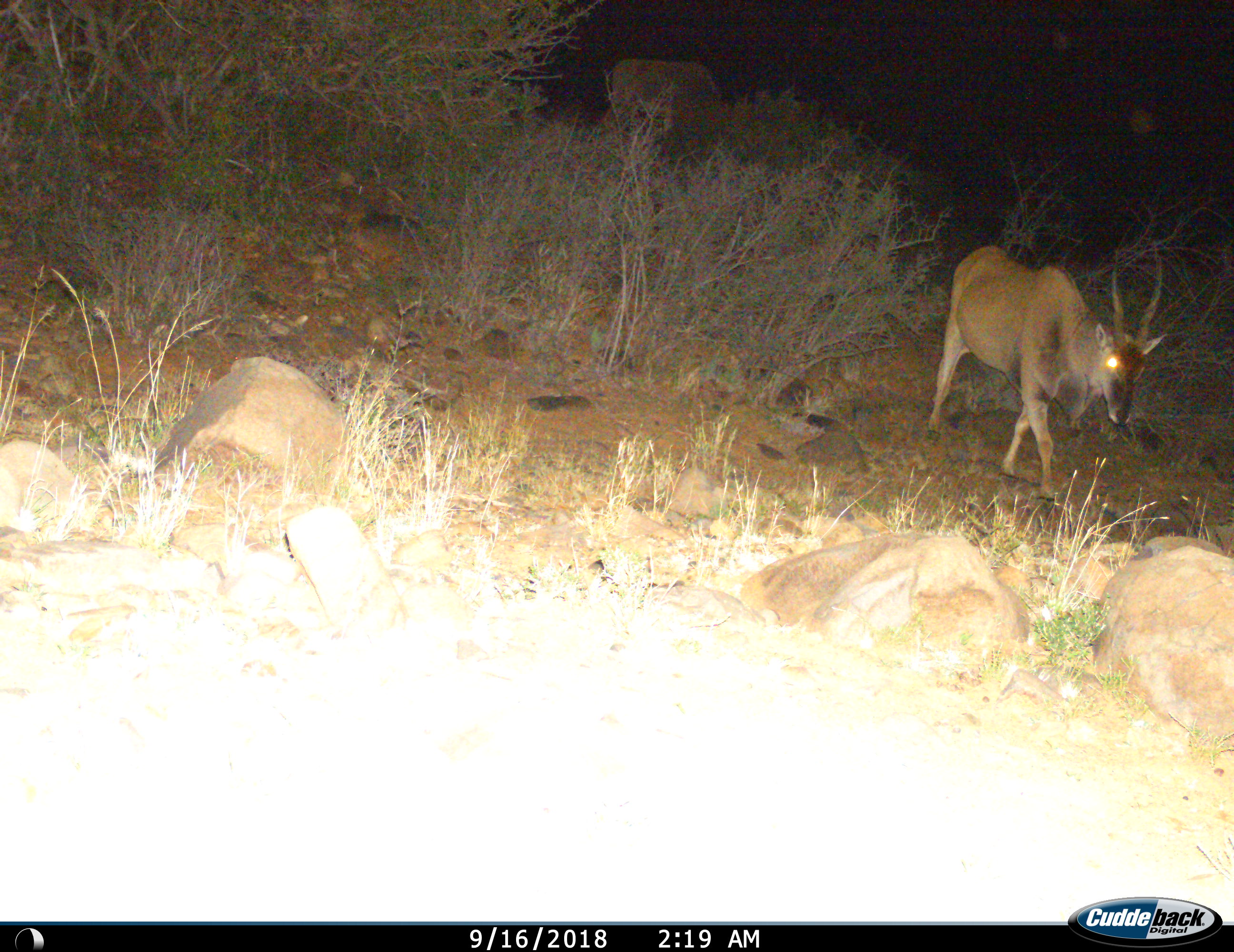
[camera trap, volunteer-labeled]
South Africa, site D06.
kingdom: Animalia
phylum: Chordata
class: Mammalia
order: Artiodactyla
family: Bovidae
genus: Tragelaphus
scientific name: Tragelaphus oryx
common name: eland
Eland (Tragelaphus oryx), count 1. Behavior (volunteer vote fractions): standing 22%, resting 0%, moving 89%, interacting 0%. Young present (vote fraction): 0%. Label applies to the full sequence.